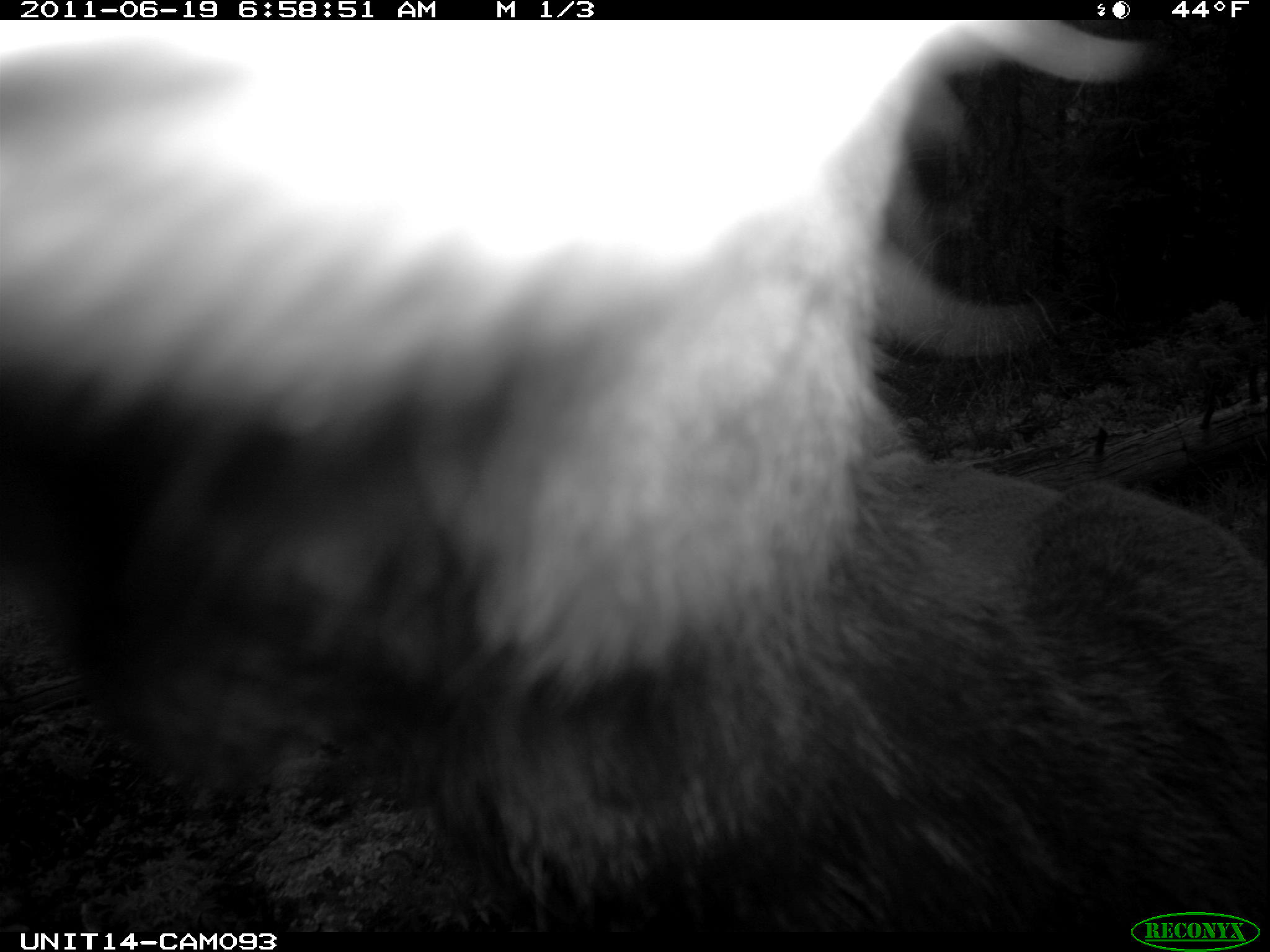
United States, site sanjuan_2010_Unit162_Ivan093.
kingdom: Animalia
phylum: Chordata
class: Mammalia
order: Artiodactyla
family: Cervidae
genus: Cervus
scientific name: Cervus elaphus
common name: red deer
Cervus elaphus (red deer).